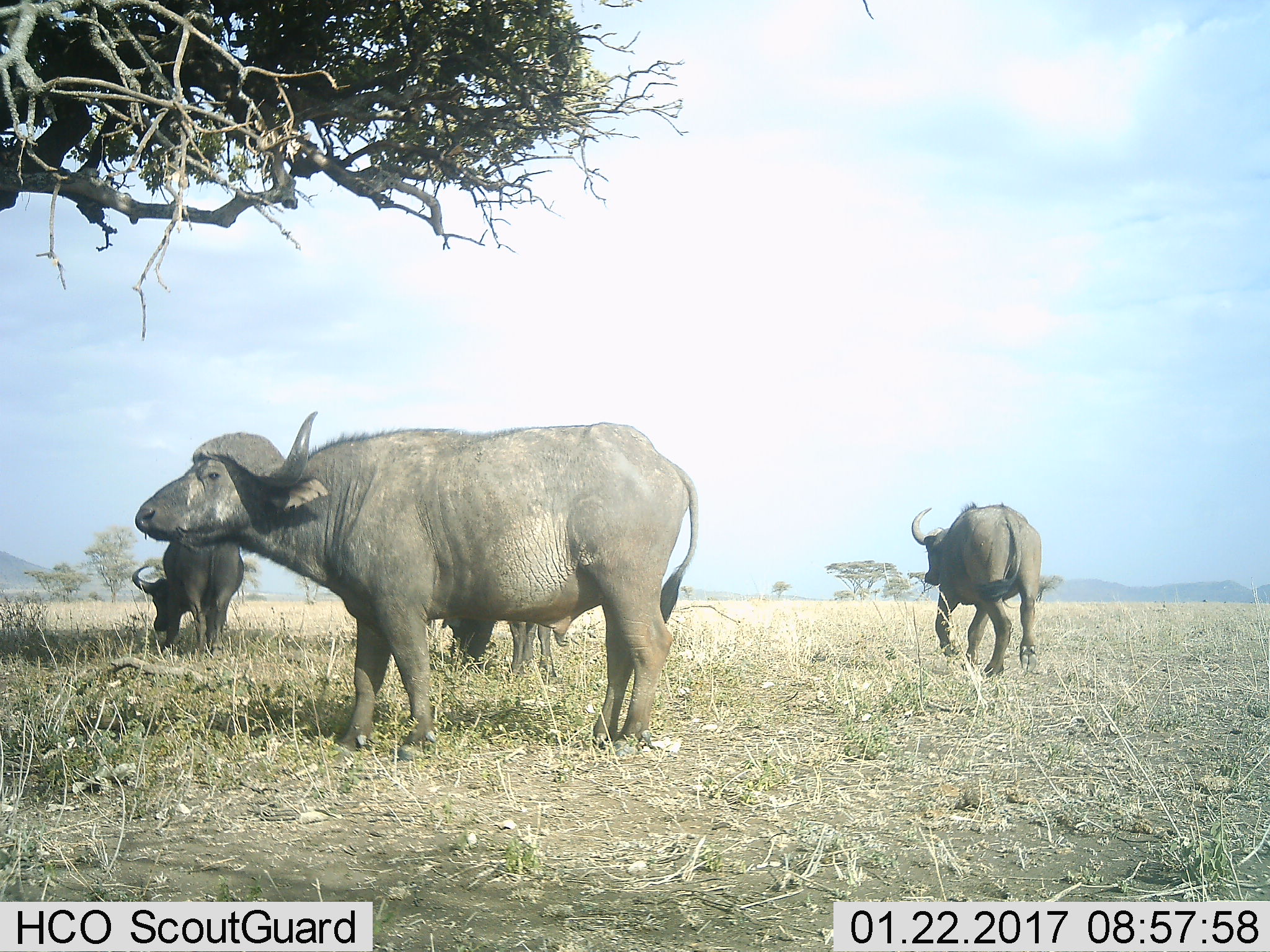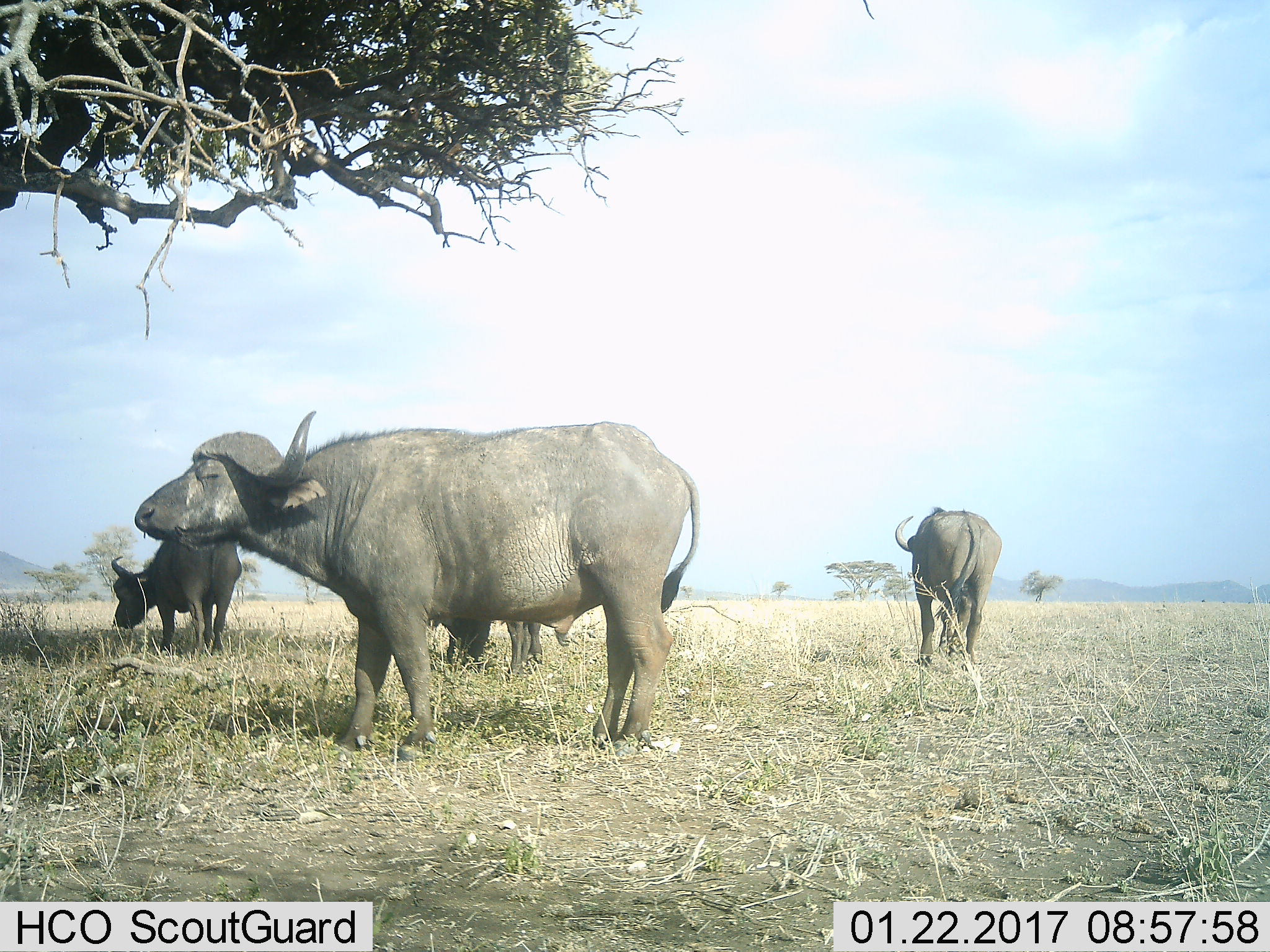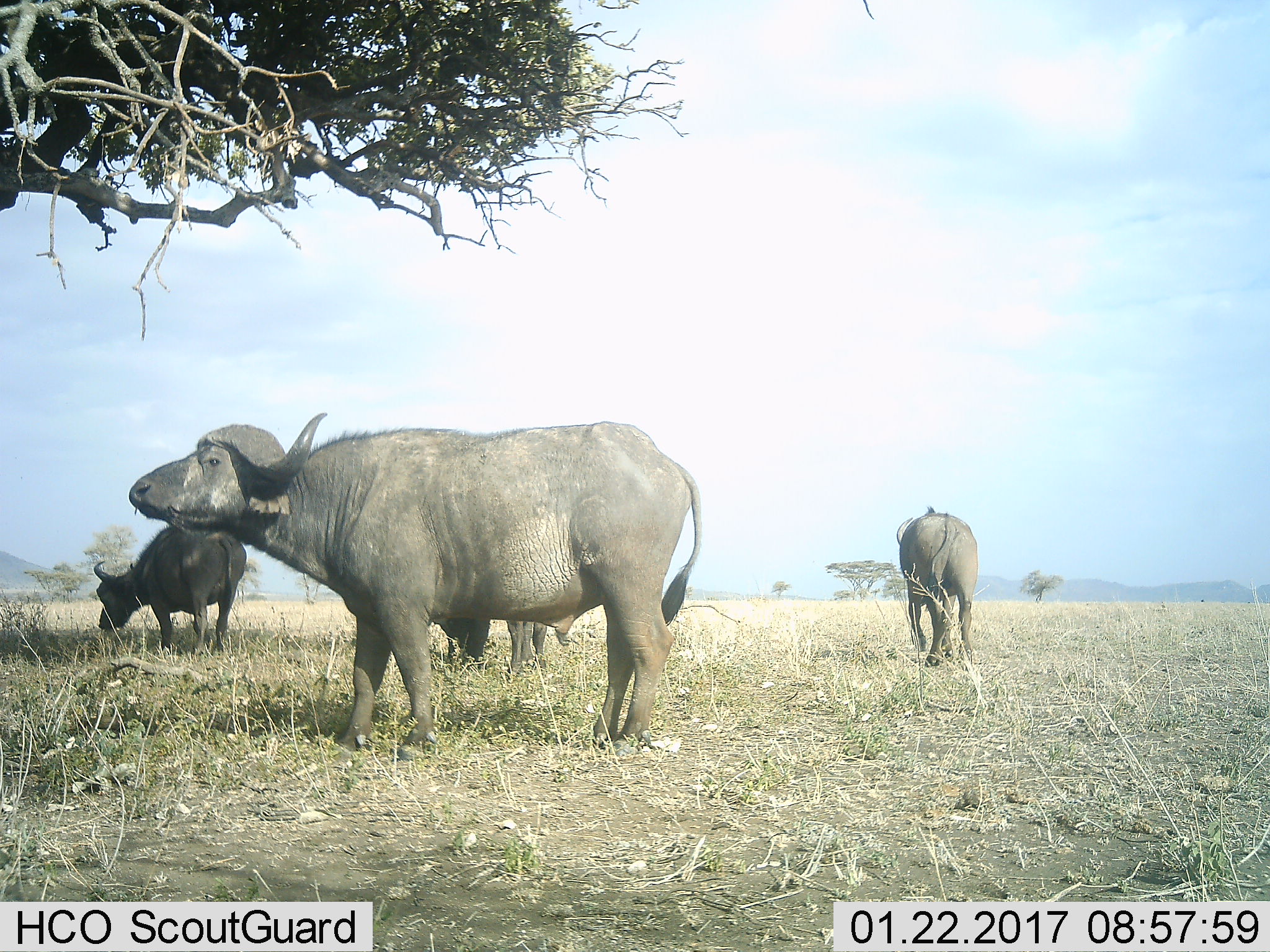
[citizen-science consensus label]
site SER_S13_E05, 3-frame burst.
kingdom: Animalia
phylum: Chordata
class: Mammalia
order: Artiodactyla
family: Bovidae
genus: Syncerus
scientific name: Syncerus caffer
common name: african buffalo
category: buffalo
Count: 3.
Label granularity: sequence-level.